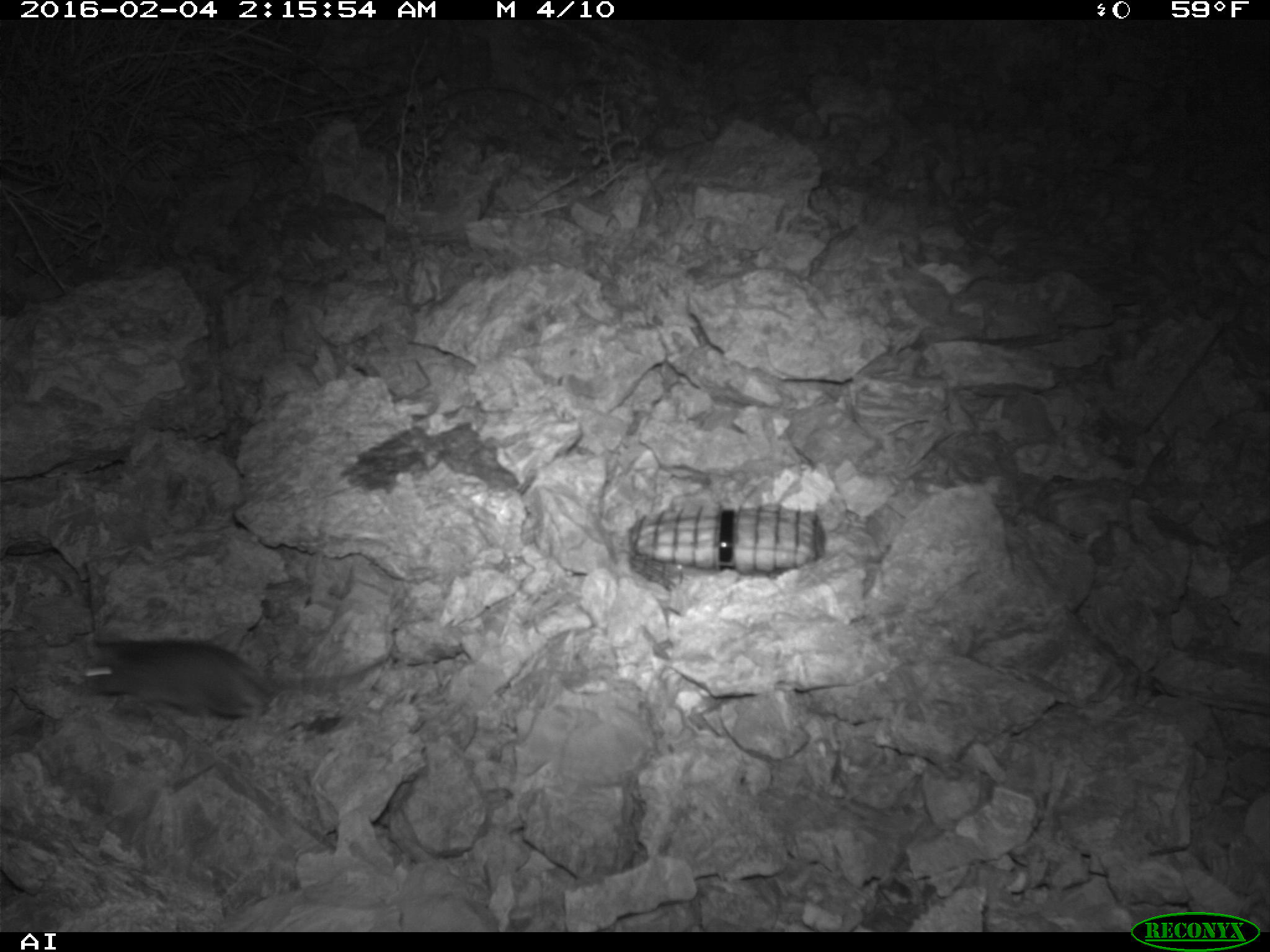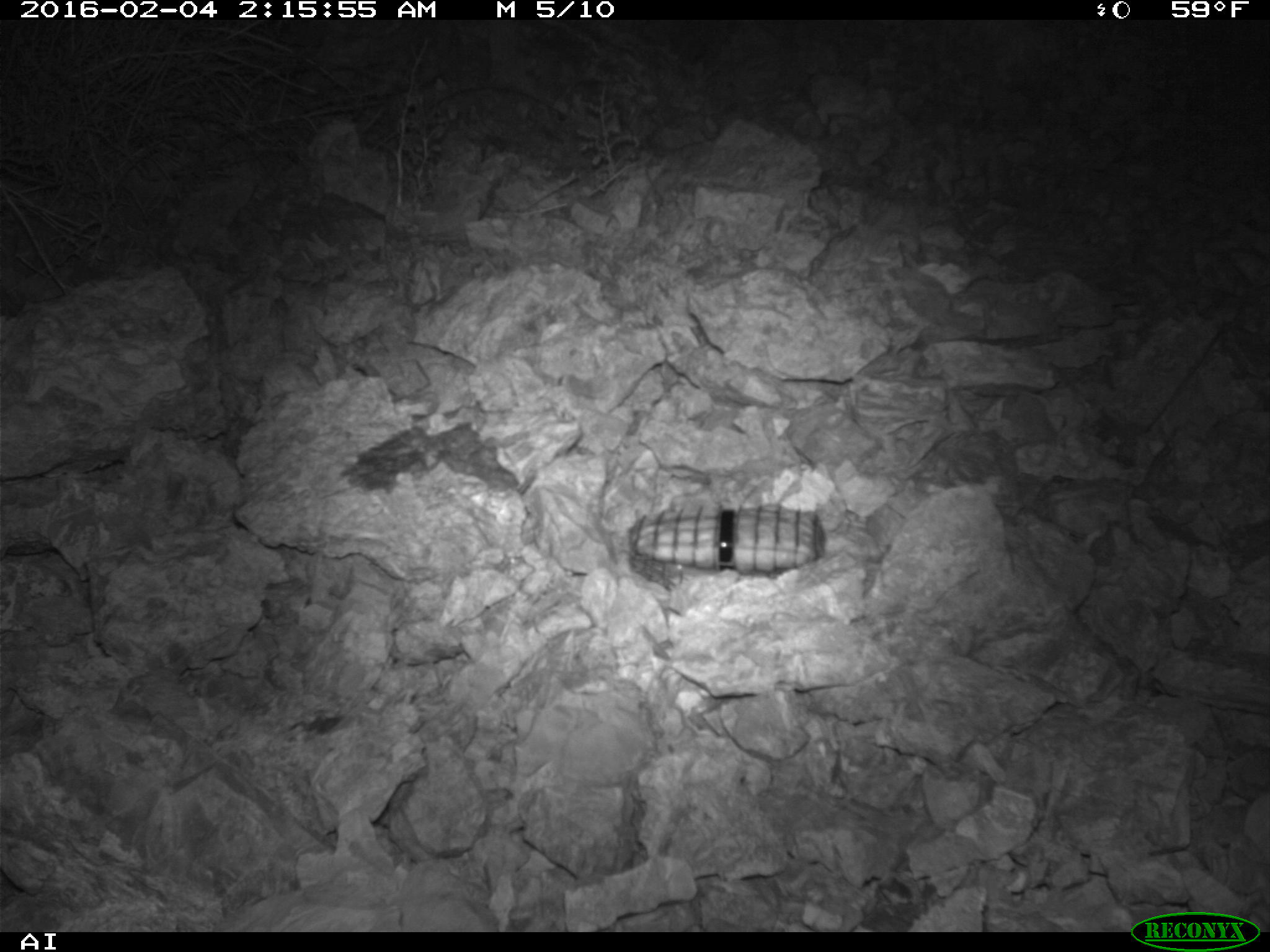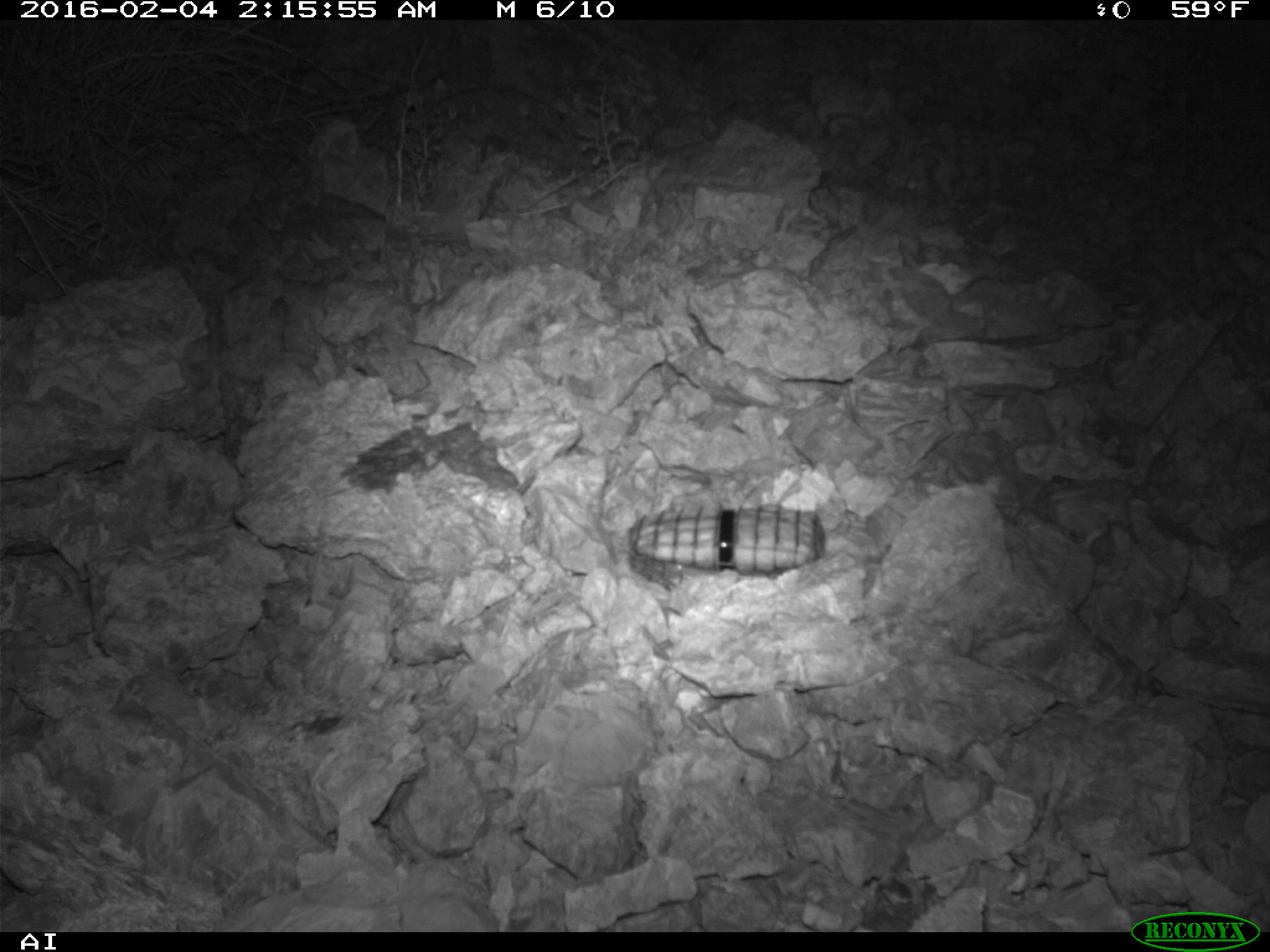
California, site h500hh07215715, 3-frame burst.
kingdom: Animalia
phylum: Chordata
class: Mammalia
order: Rodentia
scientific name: Rodentia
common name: rodent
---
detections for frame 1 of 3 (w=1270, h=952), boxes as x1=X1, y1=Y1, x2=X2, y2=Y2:
rodent: x1=83, y1=640, x2=384, y2=734